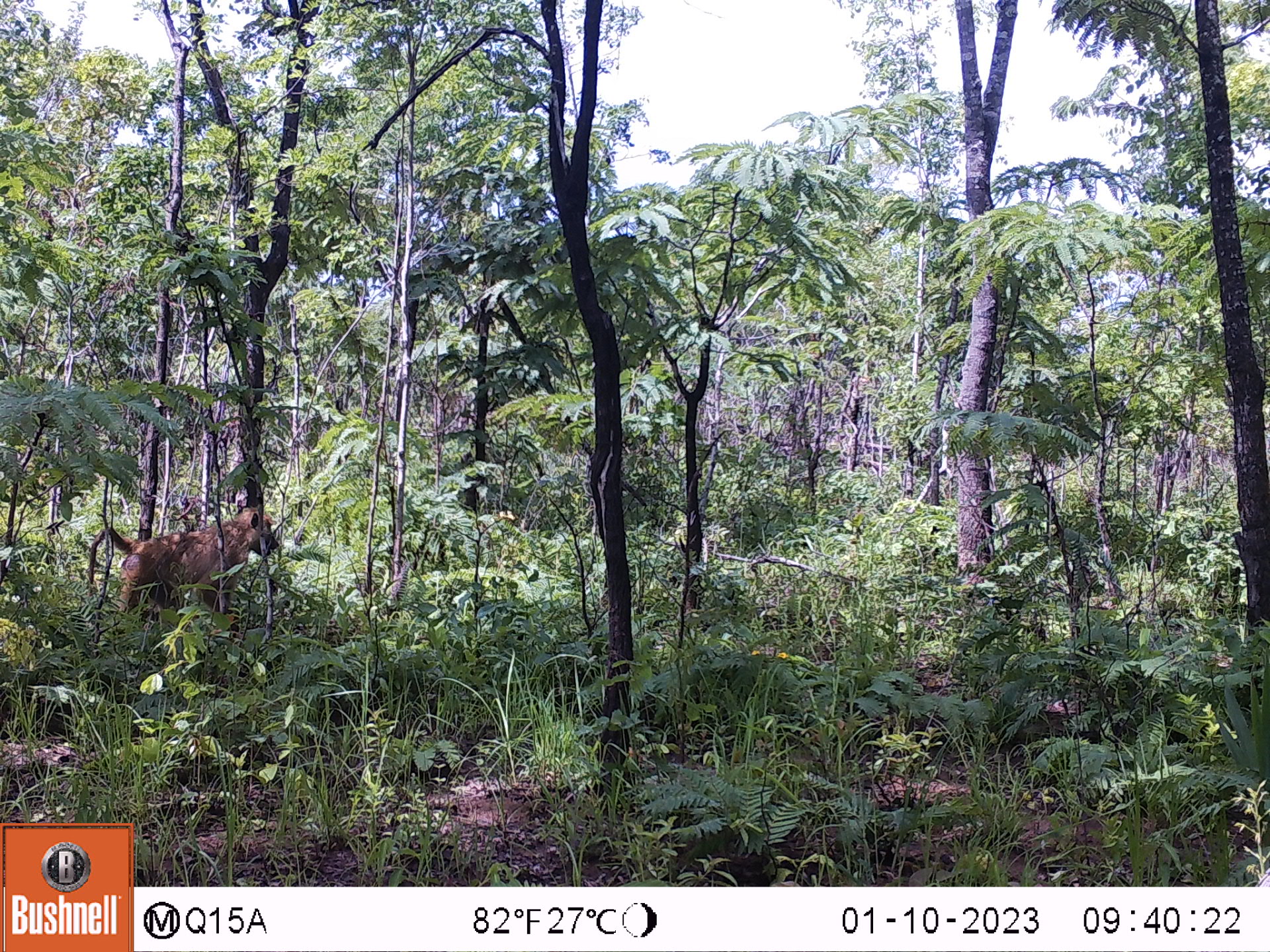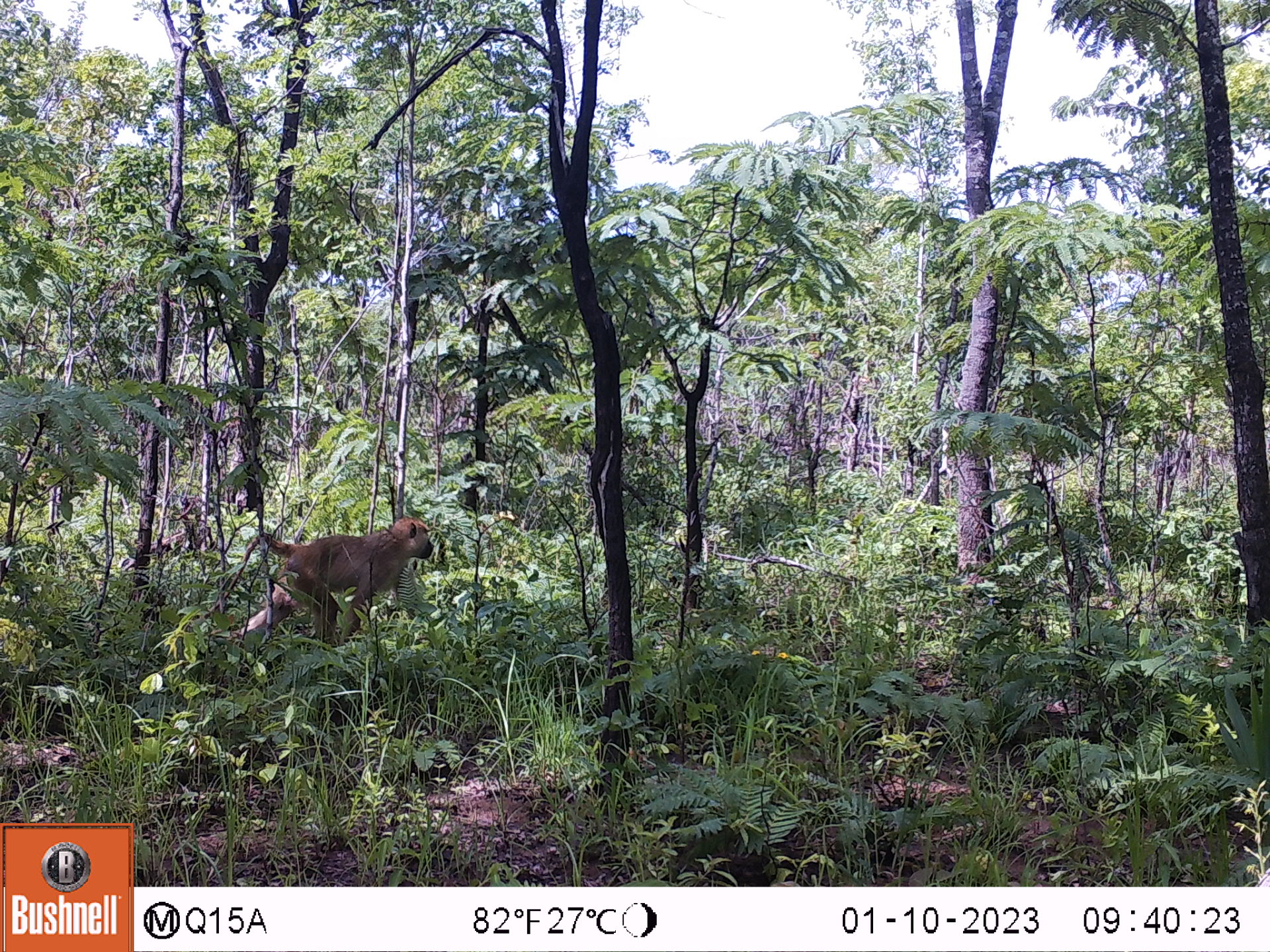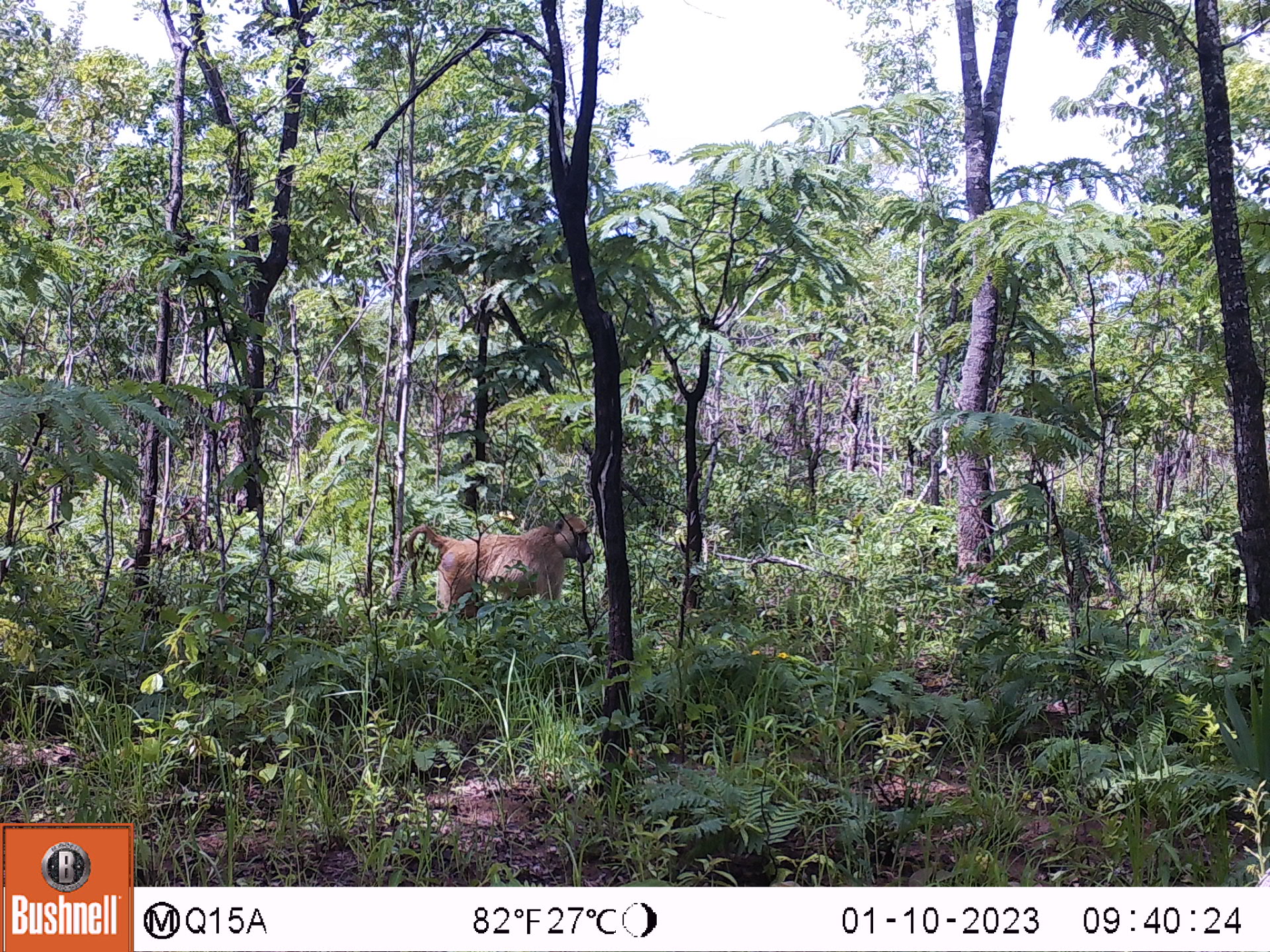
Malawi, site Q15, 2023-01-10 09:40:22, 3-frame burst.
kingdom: Animalia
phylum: Chordata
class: Mammalia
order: Primates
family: Cercopithecidae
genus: Papio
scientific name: Papio cynocephalus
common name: yellow baboon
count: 1